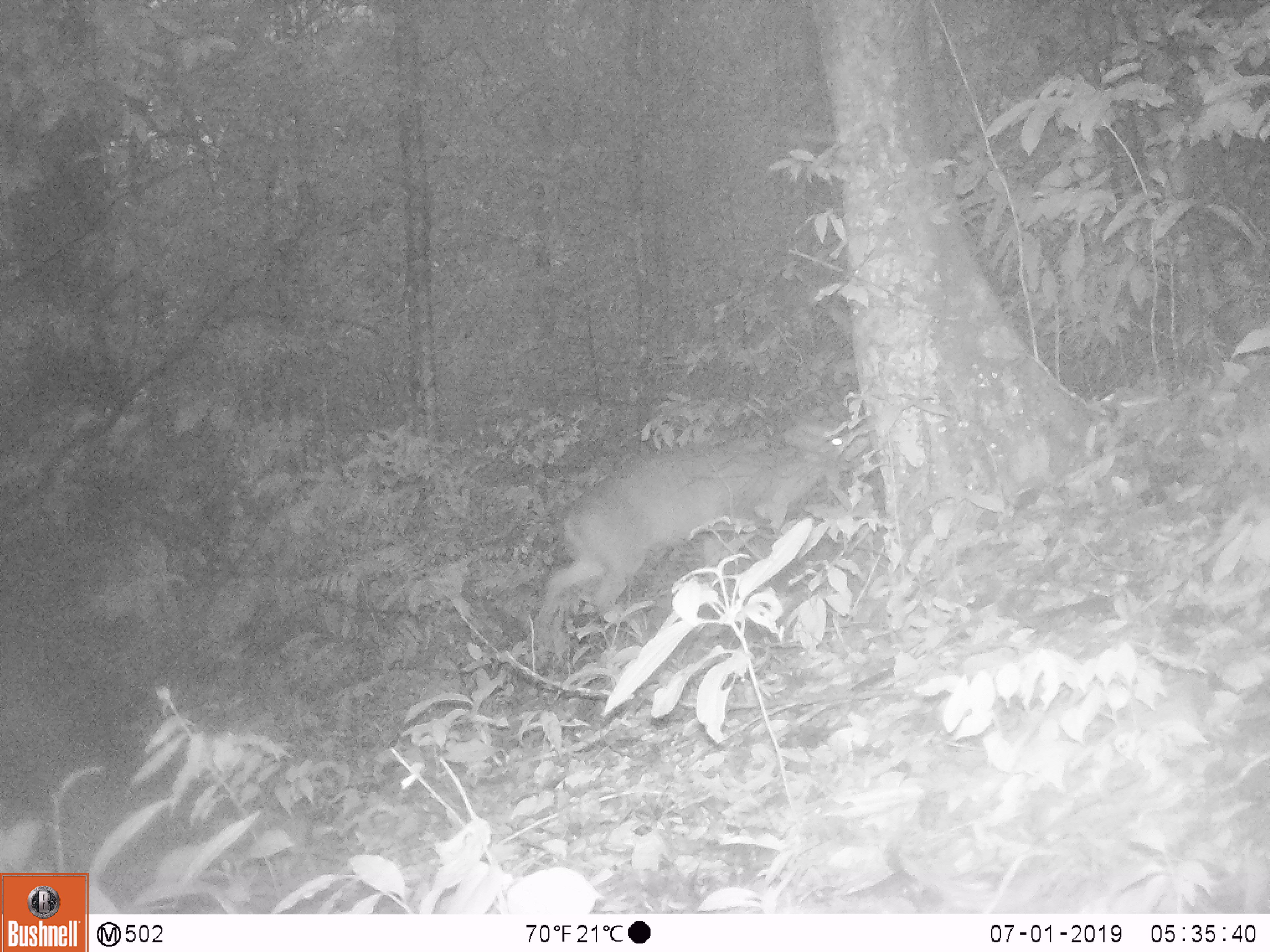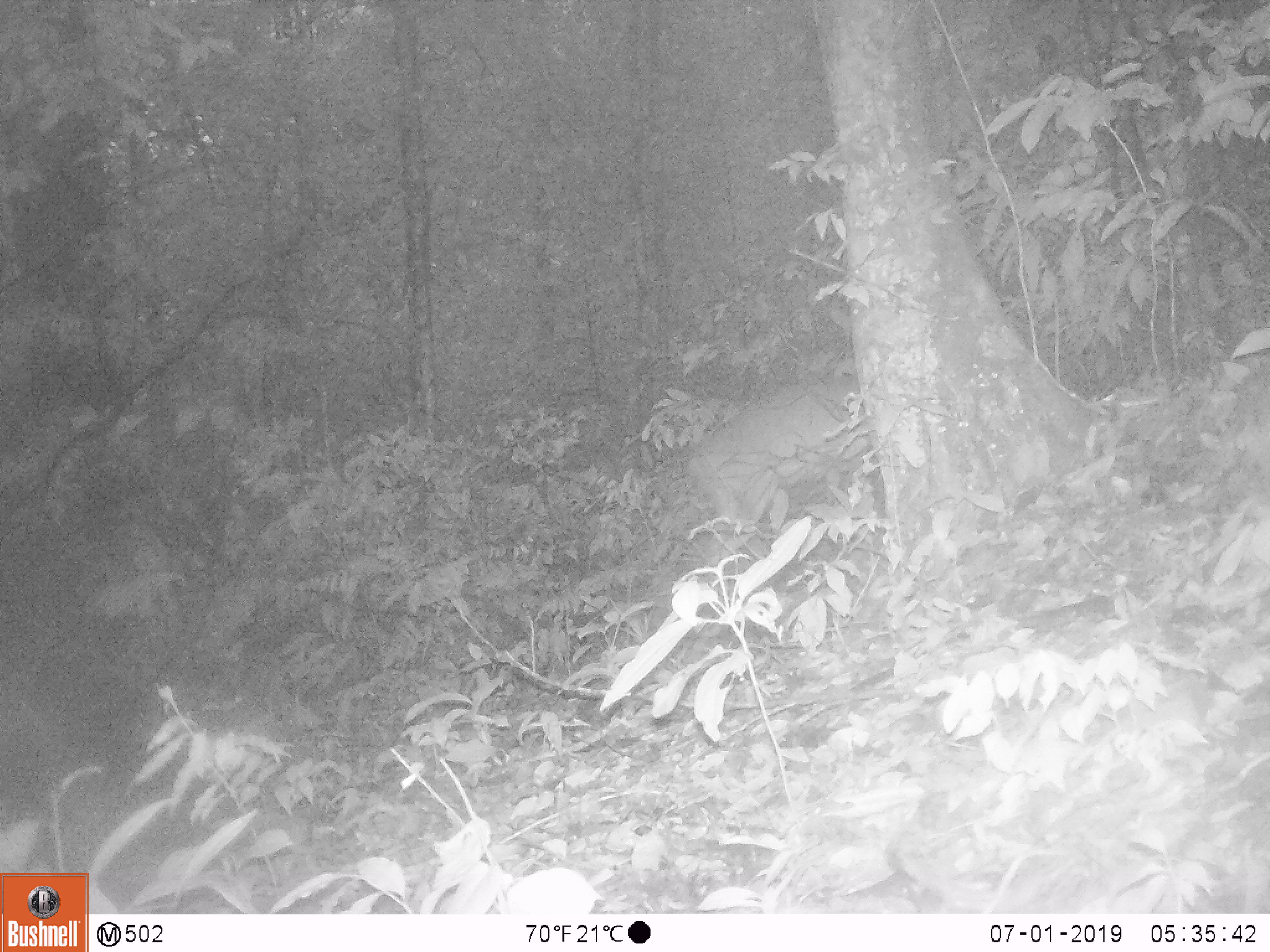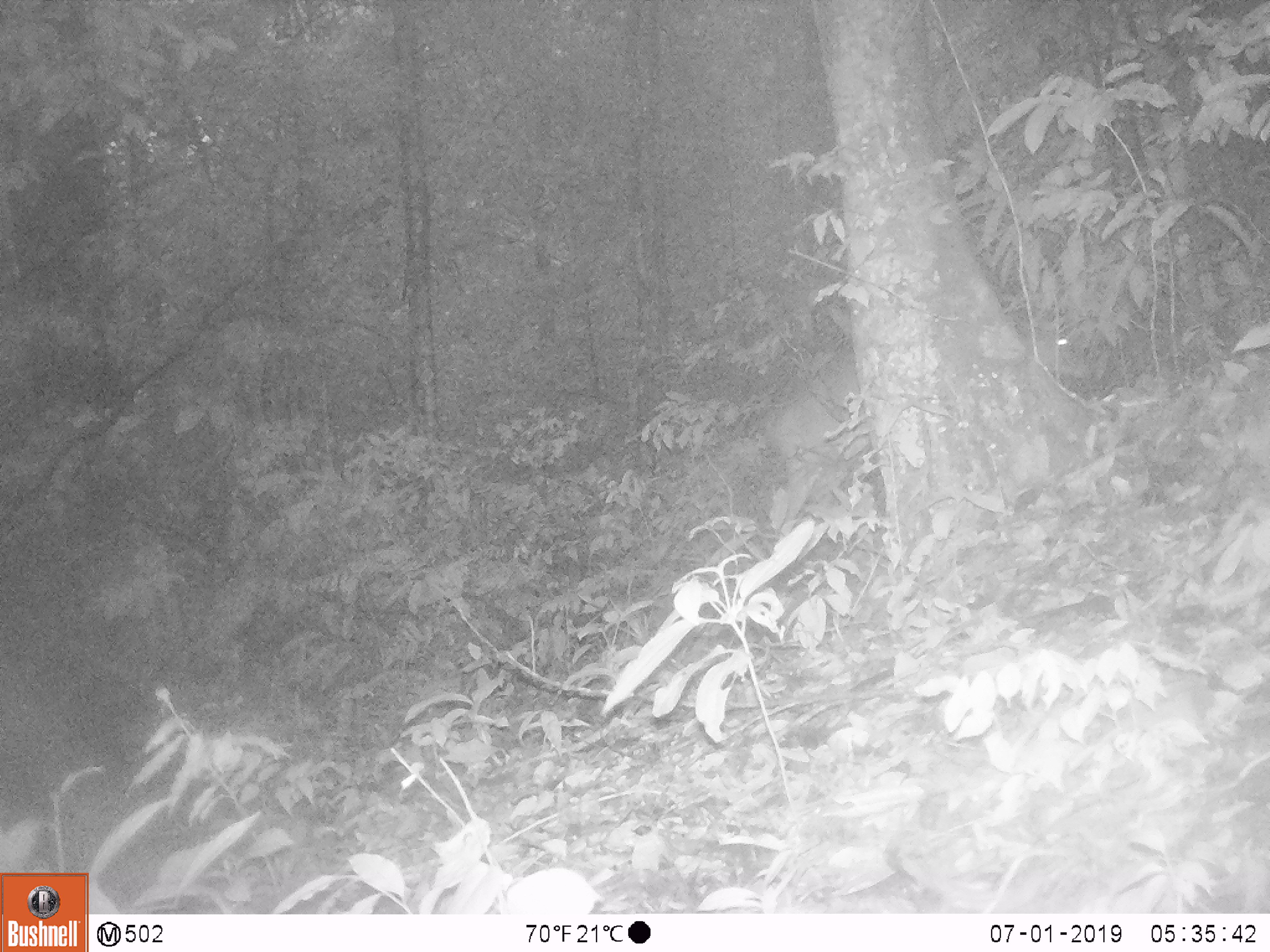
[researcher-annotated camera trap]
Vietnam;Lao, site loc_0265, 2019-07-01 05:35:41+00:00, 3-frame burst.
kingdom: Animalia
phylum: Chordata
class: Mammalia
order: Artiodactyla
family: Cervidae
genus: Muntiacus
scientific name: Muntiacus vuquangensis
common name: large-antlered muntjac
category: large antlered muntjac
Large antlered muntjac (large-antlered muntjac) (Muntiacus vuquangensis). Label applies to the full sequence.